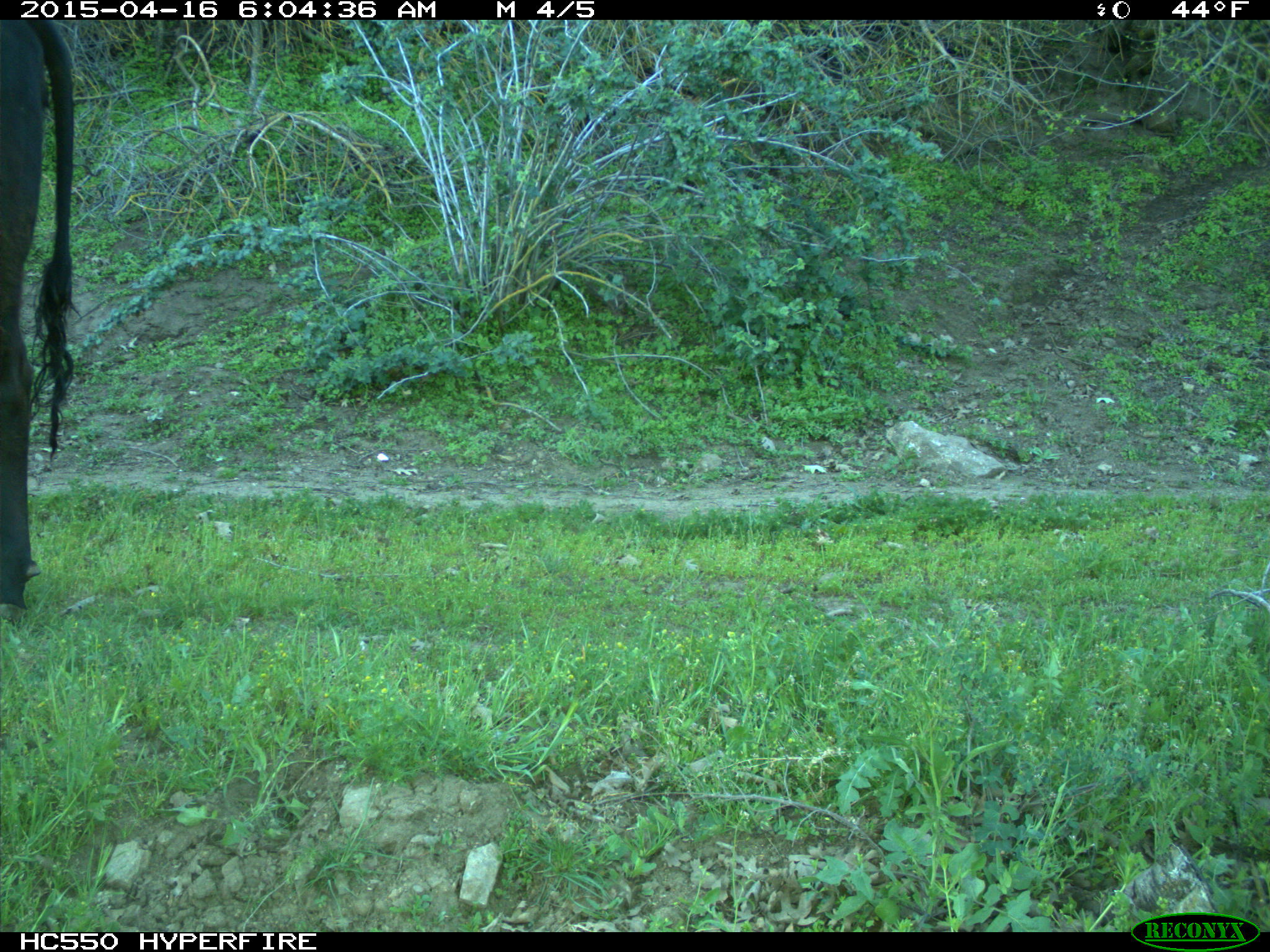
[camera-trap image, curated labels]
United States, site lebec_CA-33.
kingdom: Animalia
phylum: Chordata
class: Mammalia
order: Artiodactyla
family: Bovidae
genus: Bos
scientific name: Bos taurus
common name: domestic cow